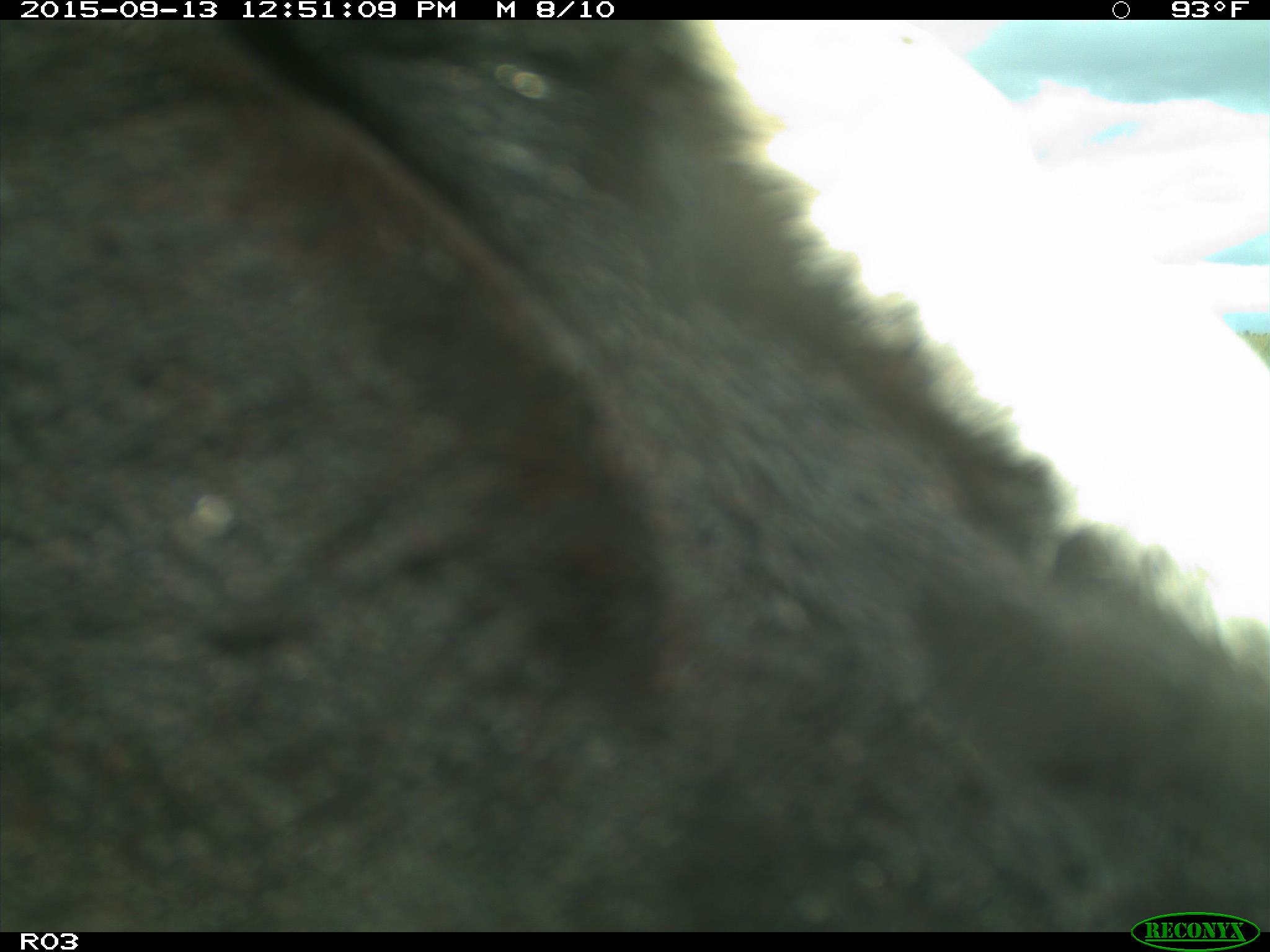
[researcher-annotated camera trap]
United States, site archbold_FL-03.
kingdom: Animalia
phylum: Chordata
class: Mammalia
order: Artiodactyla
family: Bovidae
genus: Bos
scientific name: Bos taurus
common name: domestic cow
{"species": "Bos taurus (domestic cow)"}